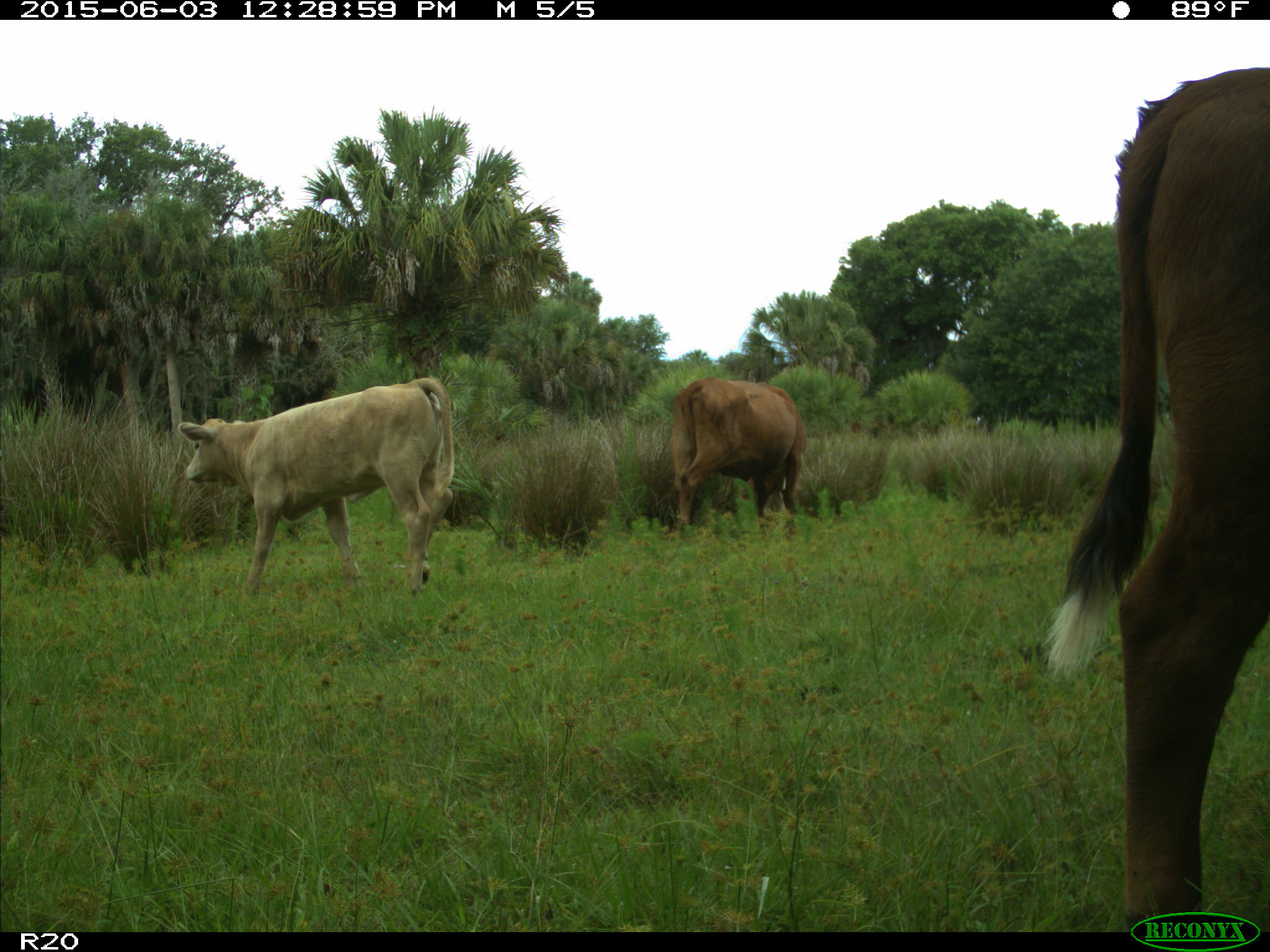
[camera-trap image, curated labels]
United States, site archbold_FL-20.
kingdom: Animalia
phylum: Chordata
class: Mammalia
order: Artiodactyla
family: Bovidae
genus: Bos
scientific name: Bos taurus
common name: domestic cow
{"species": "Bos taurus (domestic cow)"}